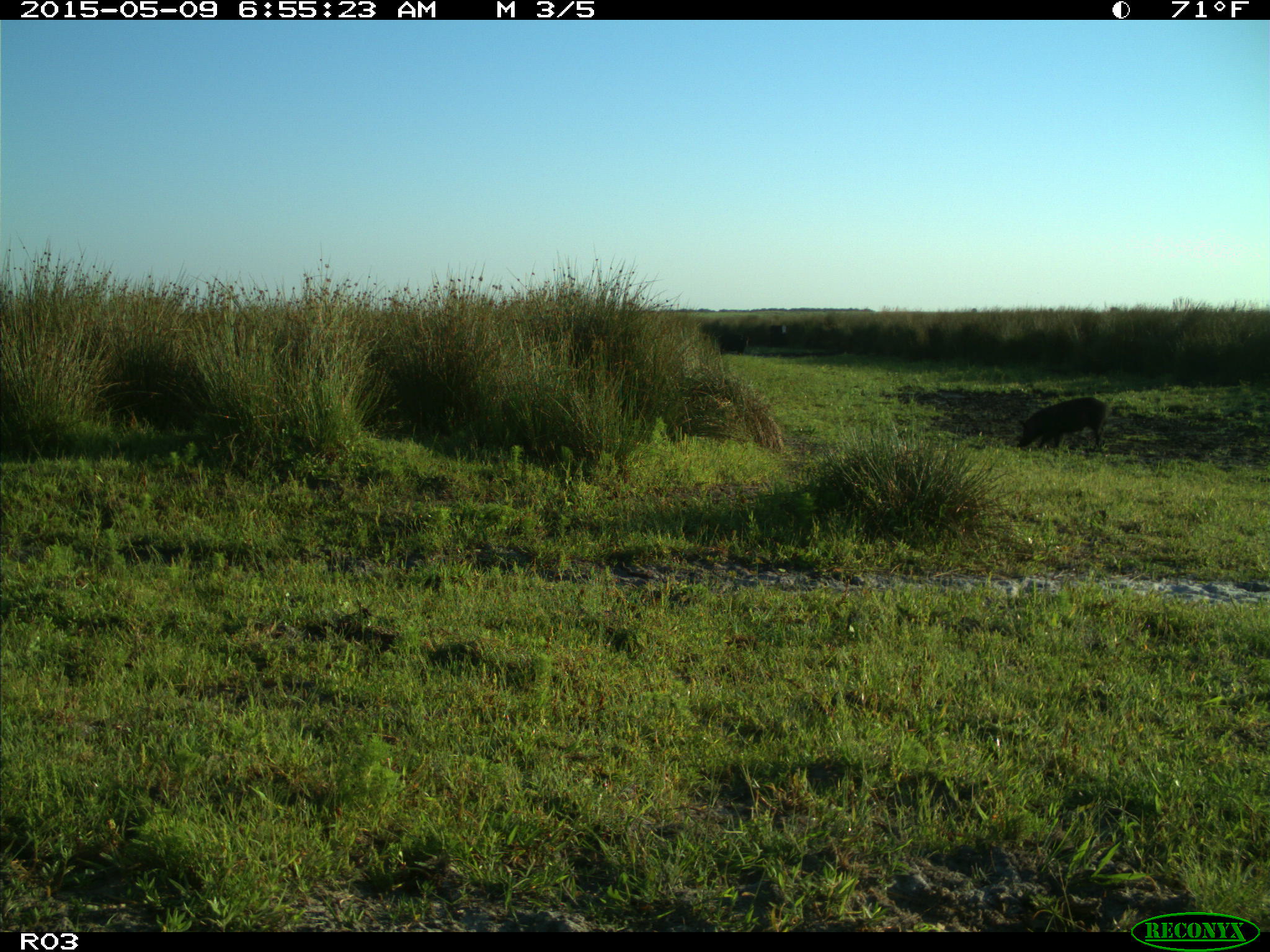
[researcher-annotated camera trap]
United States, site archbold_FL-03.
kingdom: Animalia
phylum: Chordata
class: Mammalia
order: Artiodactyla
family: Bovidae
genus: Bos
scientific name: Bos taurus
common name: domestic cow